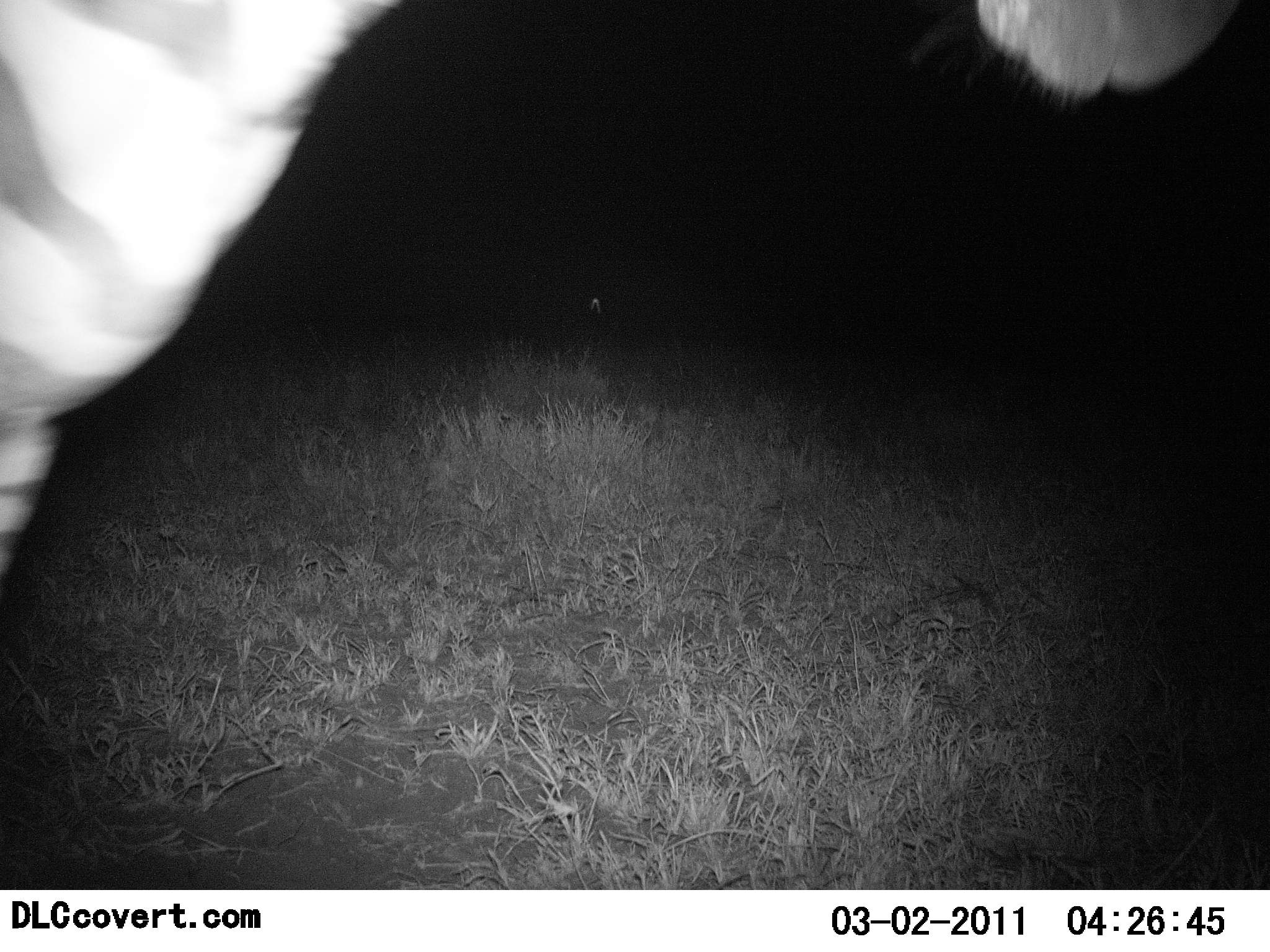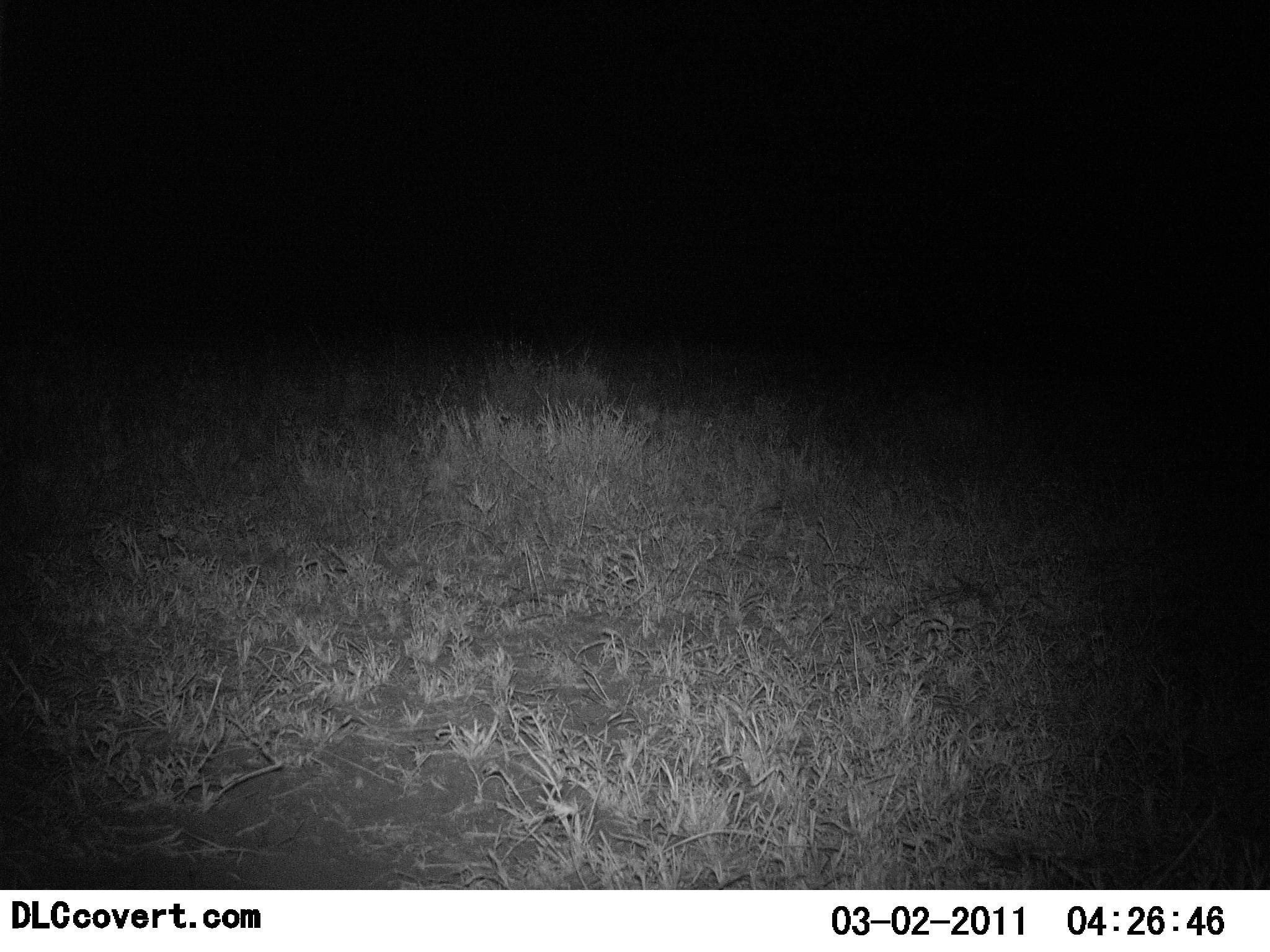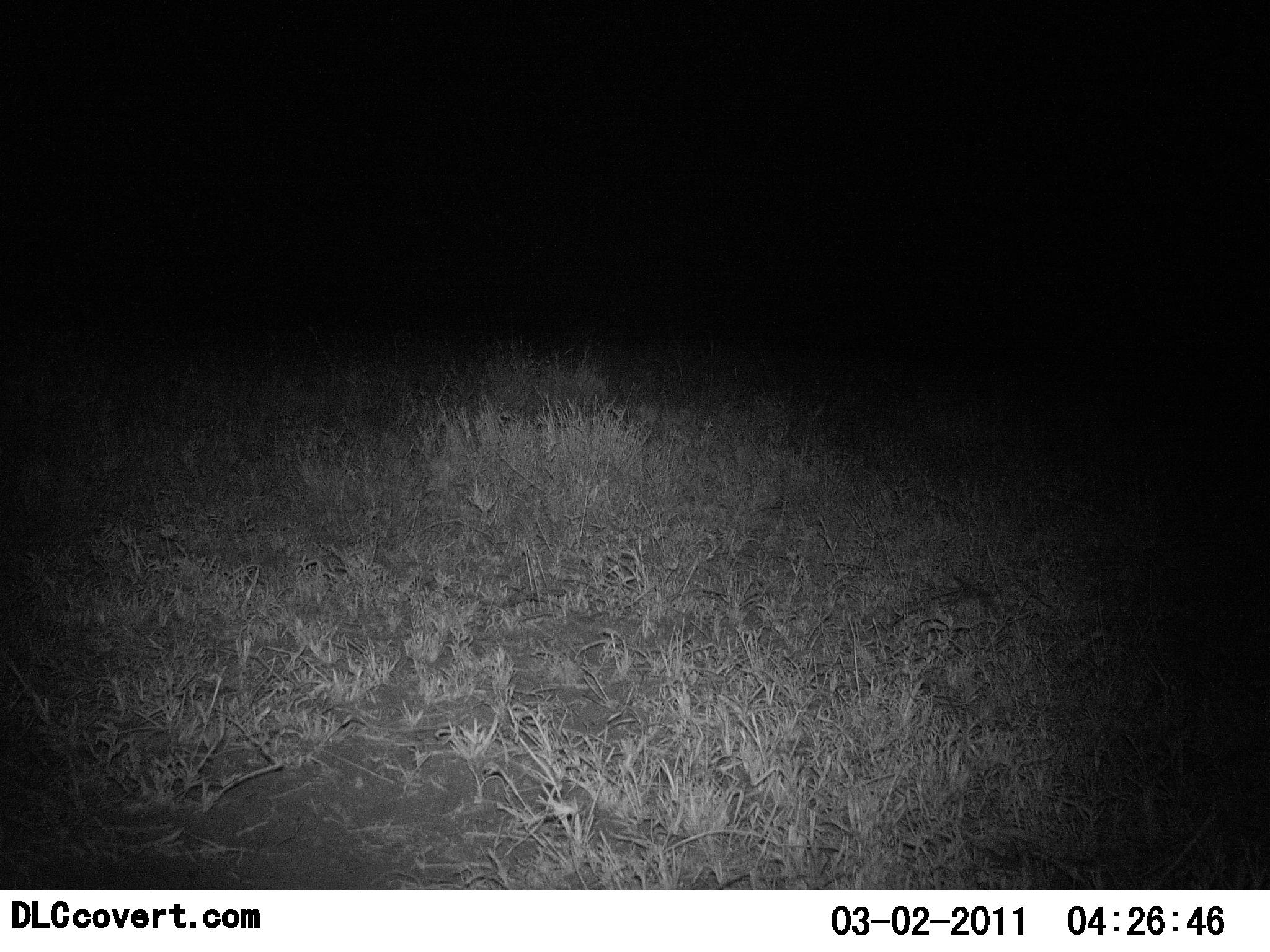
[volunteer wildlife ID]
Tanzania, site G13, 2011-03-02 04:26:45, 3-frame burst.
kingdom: Animalia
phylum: Chordata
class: Mammalia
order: Perissodactyla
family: Equidae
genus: Equus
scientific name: Equus quagga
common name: plains zebra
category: zebra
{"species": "zebra (plains zebra) (Equus quagga)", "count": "1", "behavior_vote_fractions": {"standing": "27%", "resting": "0%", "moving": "80%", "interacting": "0%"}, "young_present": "0%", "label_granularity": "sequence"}